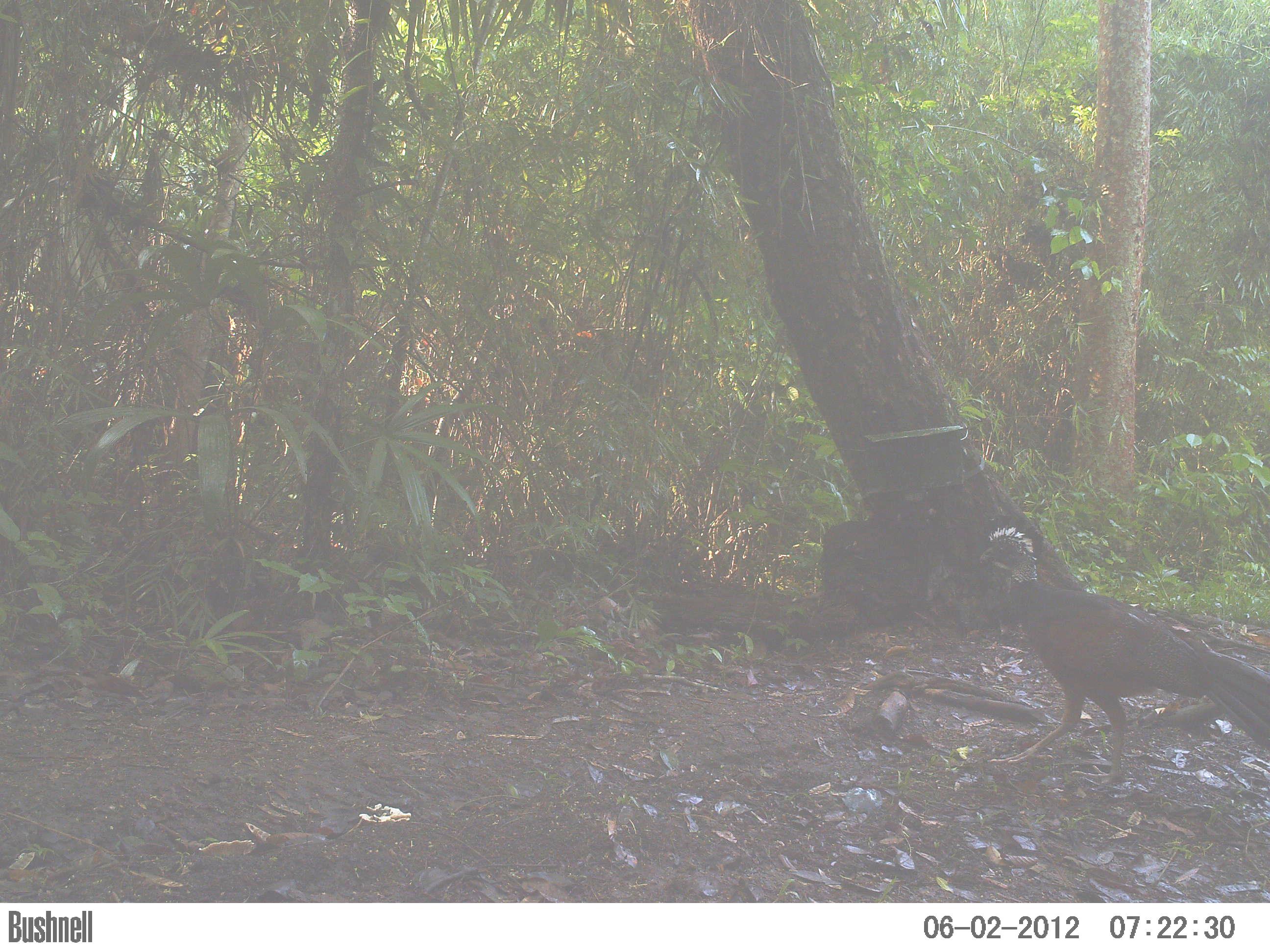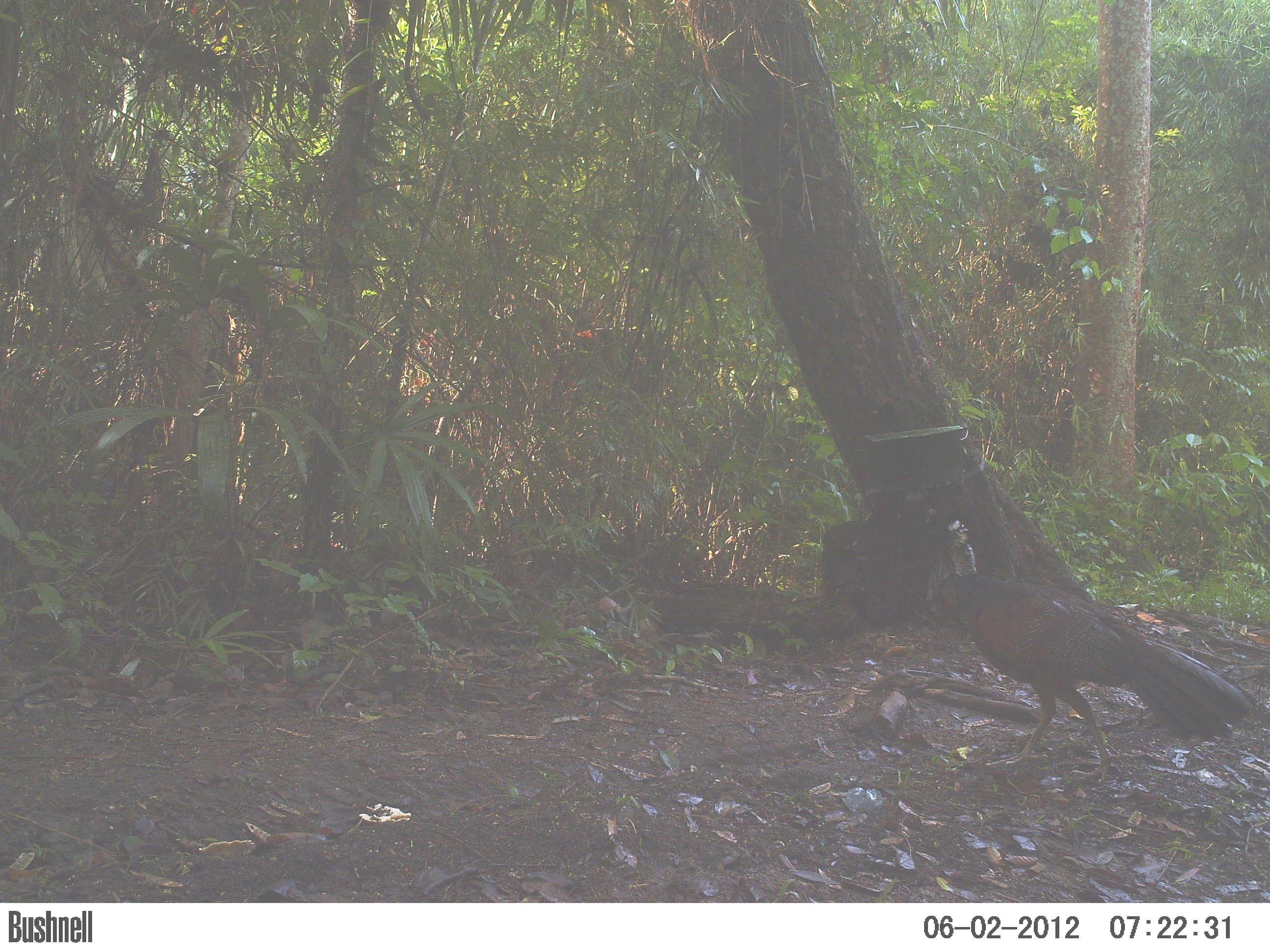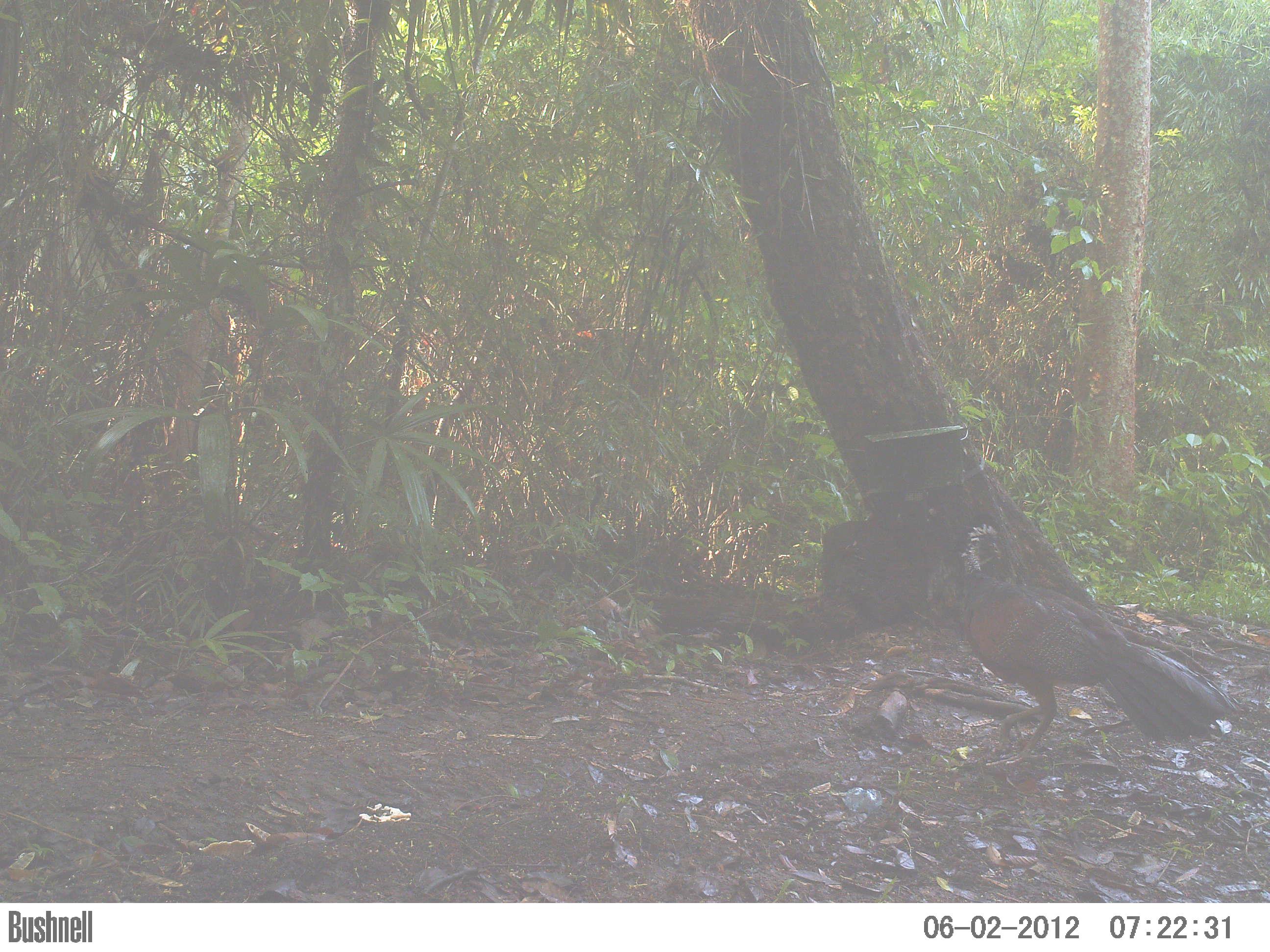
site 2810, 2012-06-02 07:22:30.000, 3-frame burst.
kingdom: Animalia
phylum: Chordata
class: Aves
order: Galliformes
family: Cracidae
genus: Crax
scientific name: Crax rubra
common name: great curassow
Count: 1.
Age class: adult.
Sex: female.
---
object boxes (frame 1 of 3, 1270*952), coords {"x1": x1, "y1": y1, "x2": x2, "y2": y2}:
crax rubra: {"x1": 978, "y1": 527, "x2": 1270, "y2": 788}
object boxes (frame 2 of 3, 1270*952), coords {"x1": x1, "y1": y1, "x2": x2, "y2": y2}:
crax rubra: {"x1": 914, "y1": 506, "x2": 1253, "y2": 783}